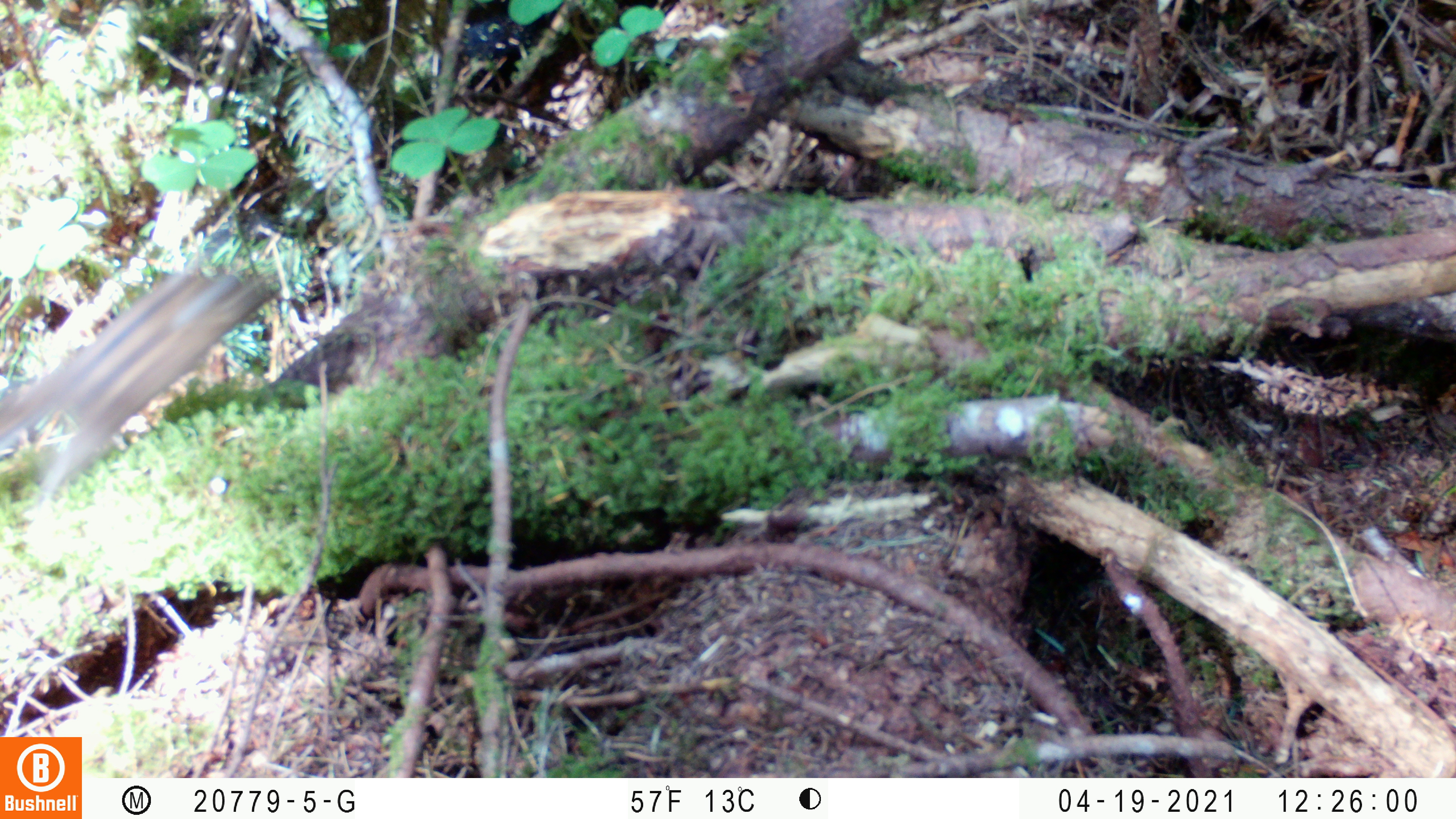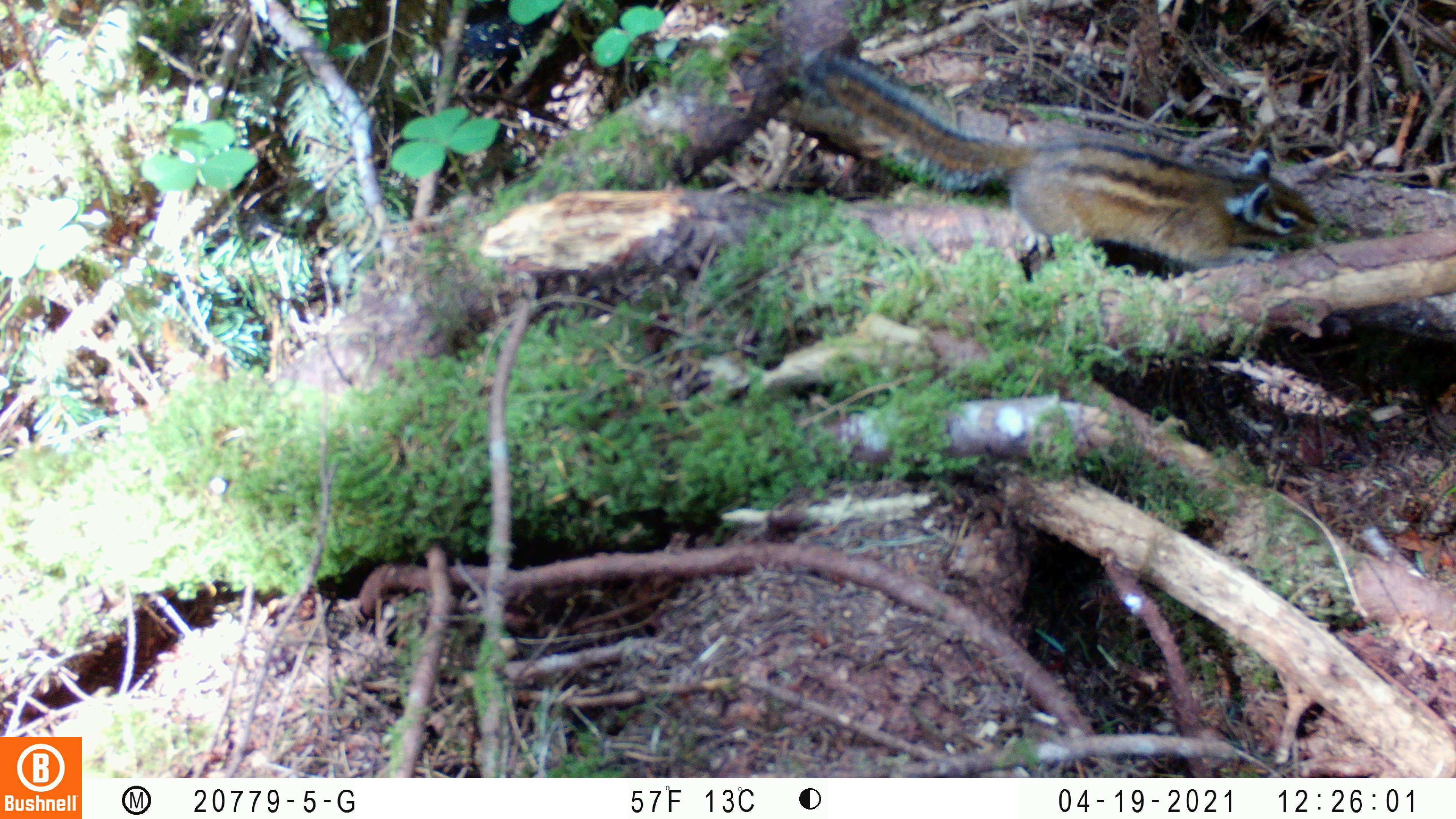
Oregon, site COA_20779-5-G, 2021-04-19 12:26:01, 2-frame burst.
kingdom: Animalia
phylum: Chordata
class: Mammalia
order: Rodentia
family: Sciuridae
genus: Neotamias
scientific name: Neotamias townsendii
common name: townsend's chipmunk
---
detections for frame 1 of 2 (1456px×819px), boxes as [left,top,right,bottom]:
townsend's chipmunk: [0,197,314,537]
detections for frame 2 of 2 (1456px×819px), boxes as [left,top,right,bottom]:
townsend's chipmunk: [784,25,1359,308]